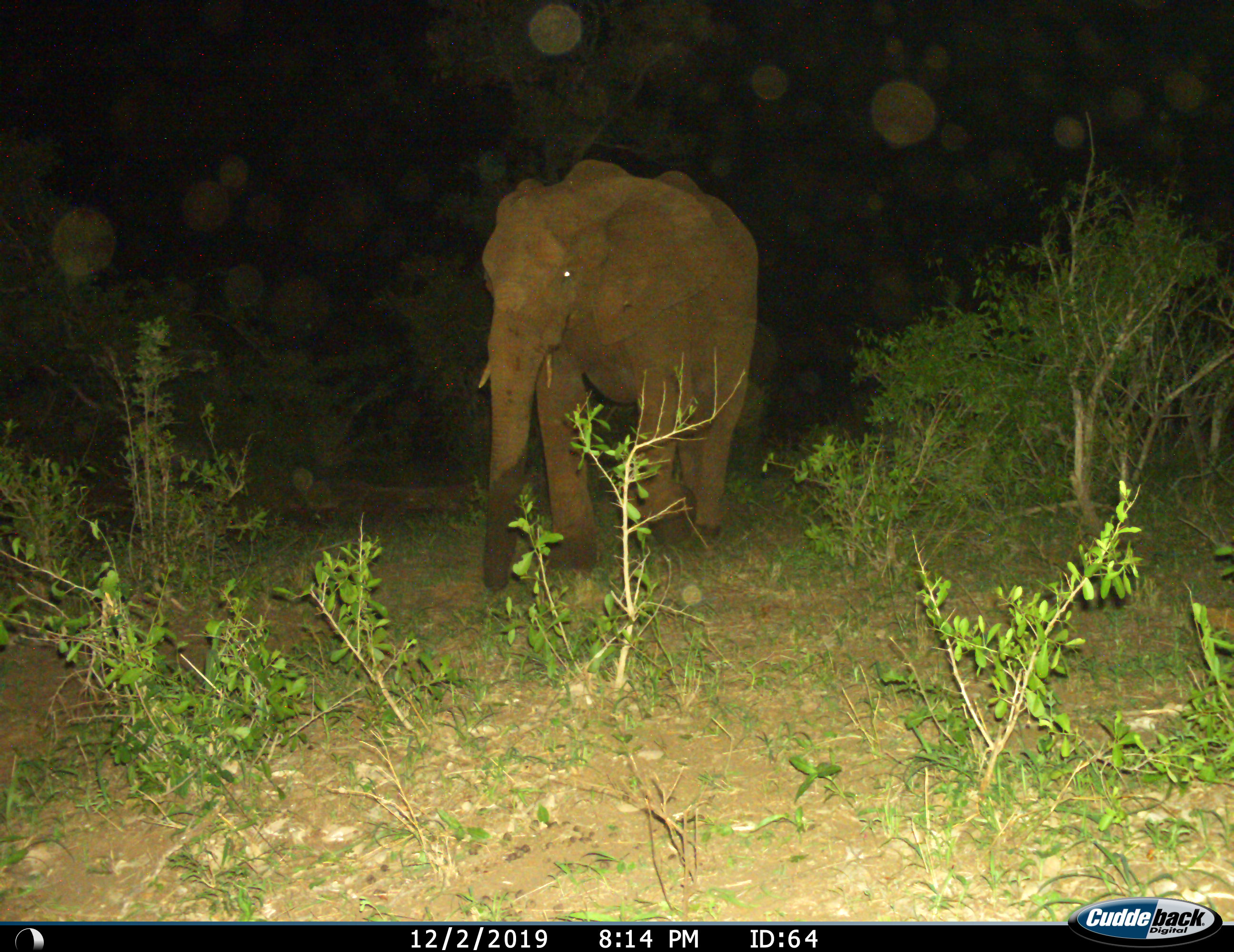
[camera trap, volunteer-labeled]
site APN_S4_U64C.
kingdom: Animalia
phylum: Chordata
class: Mammalia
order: Proboscidea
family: Elephantidae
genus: Loxodonta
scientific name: Loxodonta africana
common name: african bush elephant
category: elephant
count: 1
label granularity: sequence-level